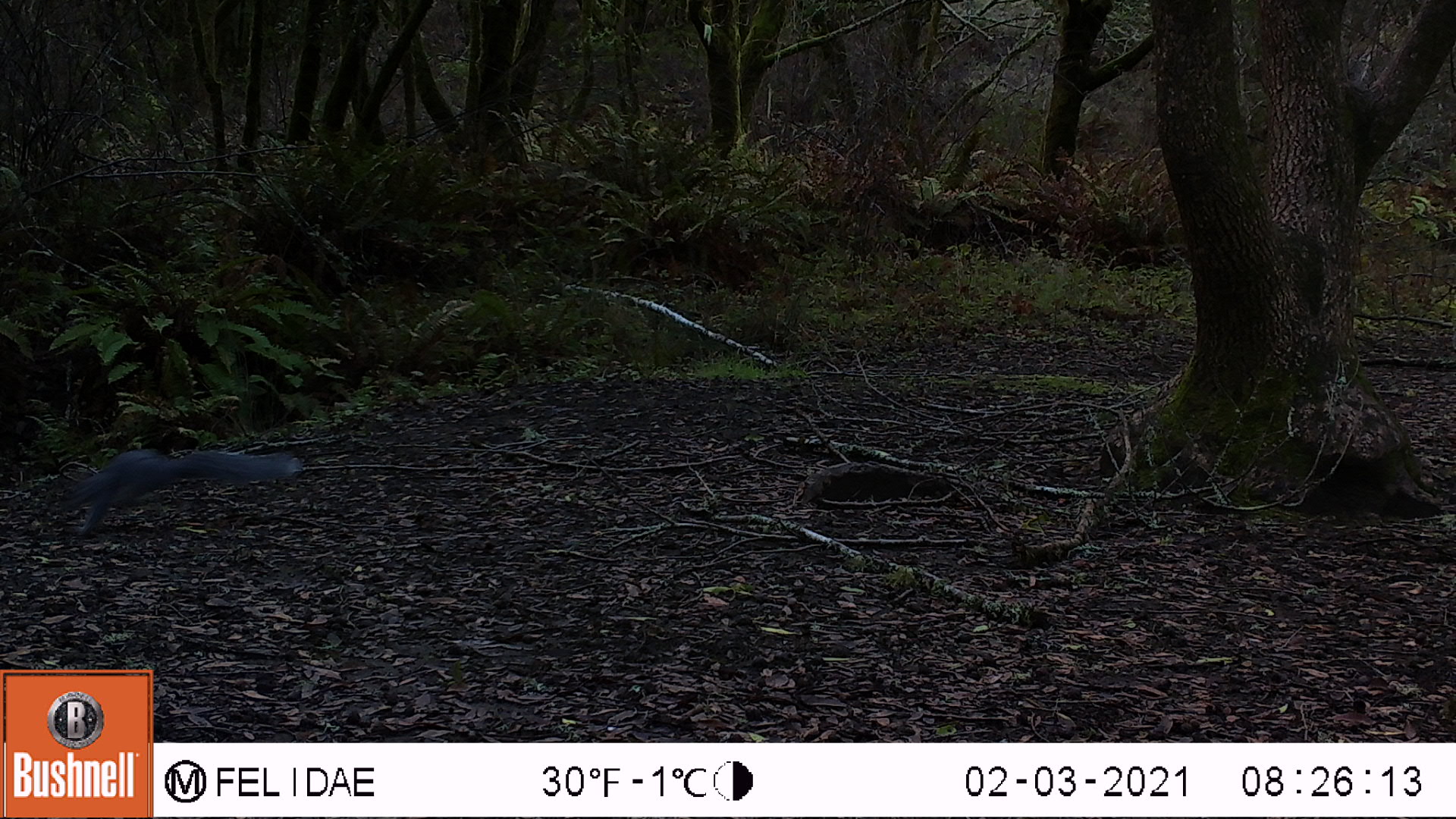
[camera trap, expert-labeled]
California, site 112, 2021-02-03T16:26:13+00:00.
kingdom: Animalia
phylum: Chordata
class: Mammalia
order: Rodentia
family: Sciuridae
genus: Sciurus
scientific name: Sciurus griseus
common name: western gray squirrel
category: western grey squirrel